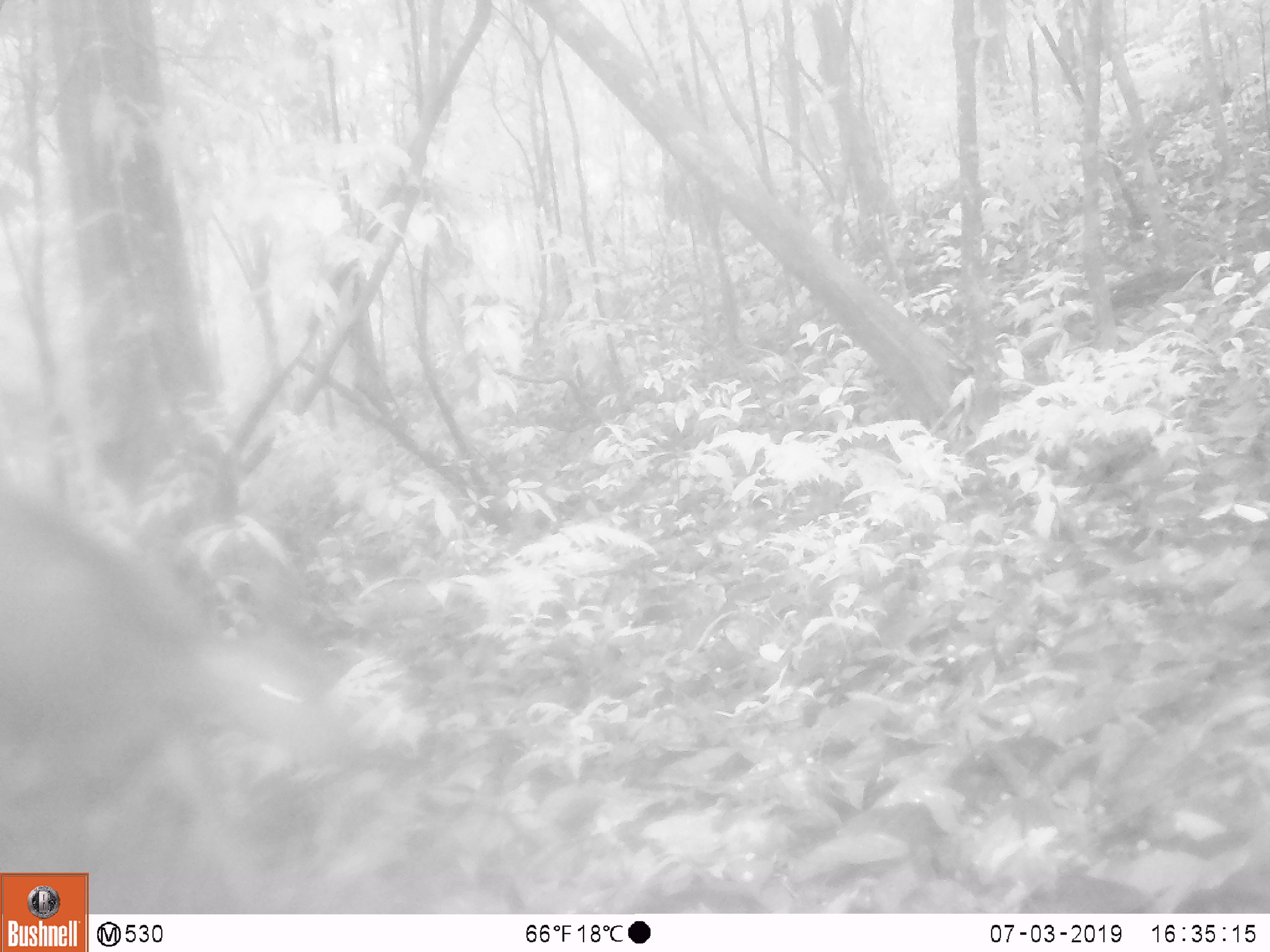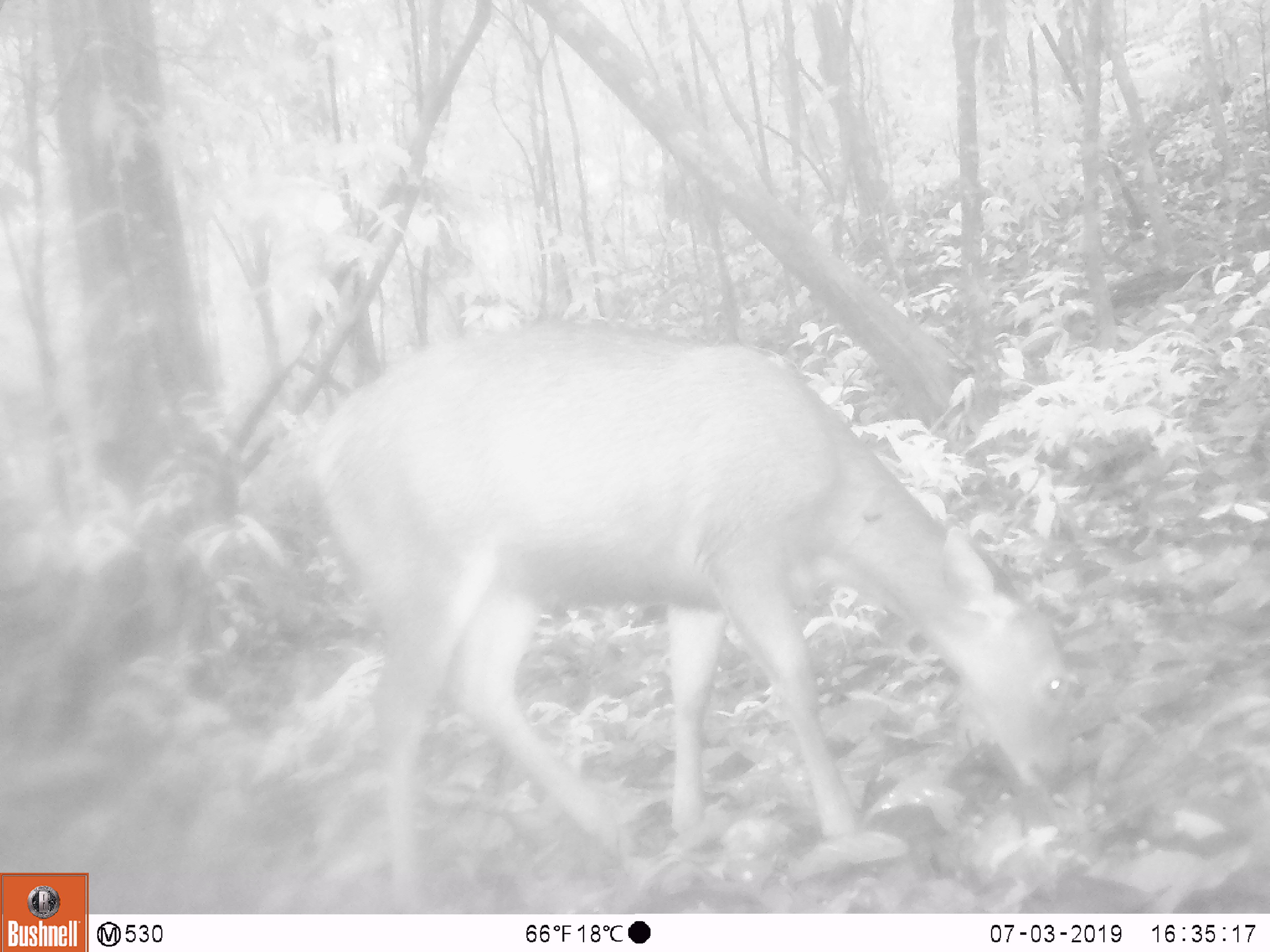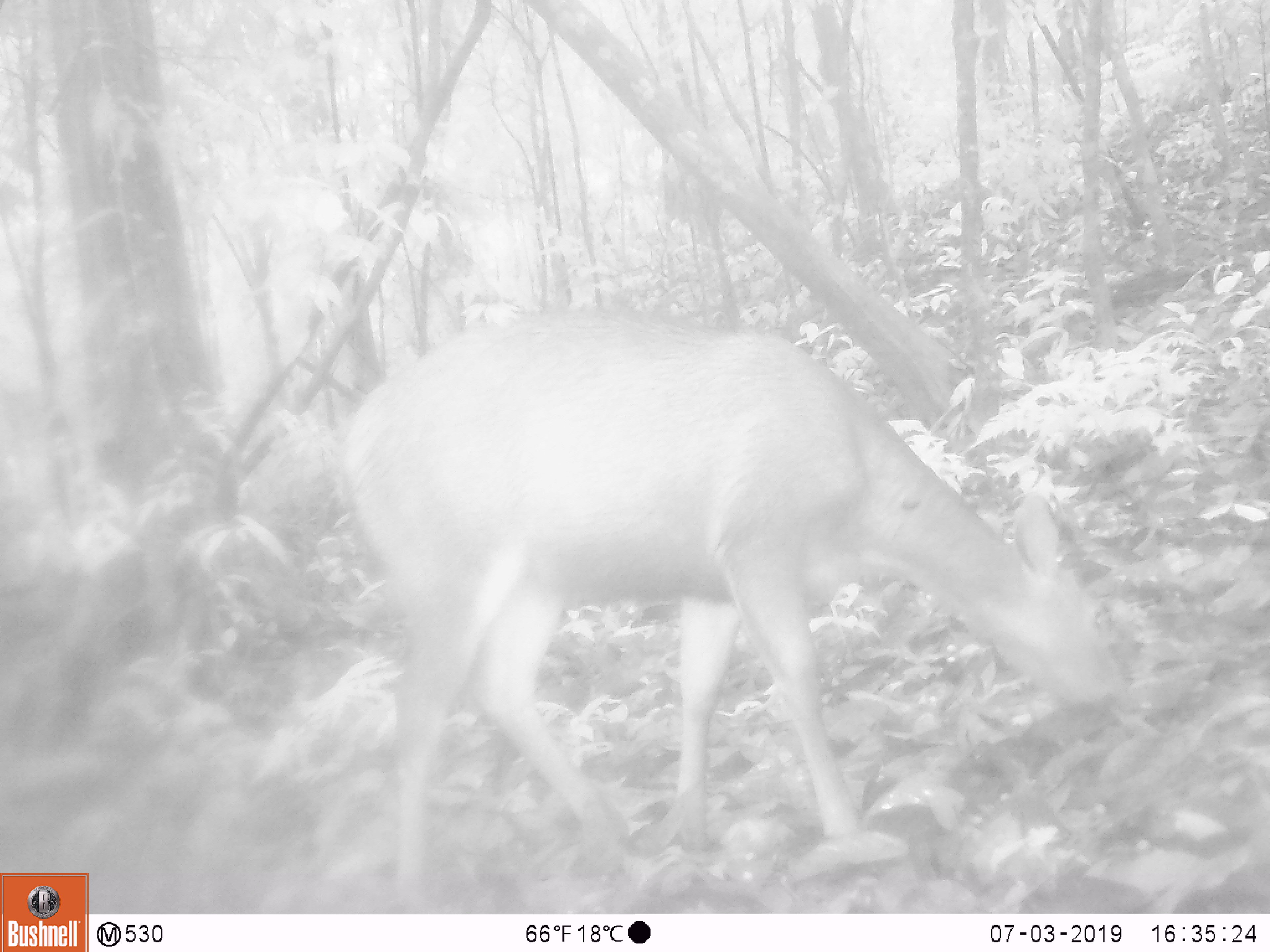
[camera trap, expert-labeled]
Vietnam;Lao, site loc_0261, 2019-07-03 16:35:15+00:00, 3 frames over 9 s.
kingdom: Animalia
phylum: Chordata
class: Mammalia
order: Artiodactyla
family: Cervidae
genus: Rusa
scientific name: Rusa unicolor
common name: sambar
Sambar (Rusa unicolor). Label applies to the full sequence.